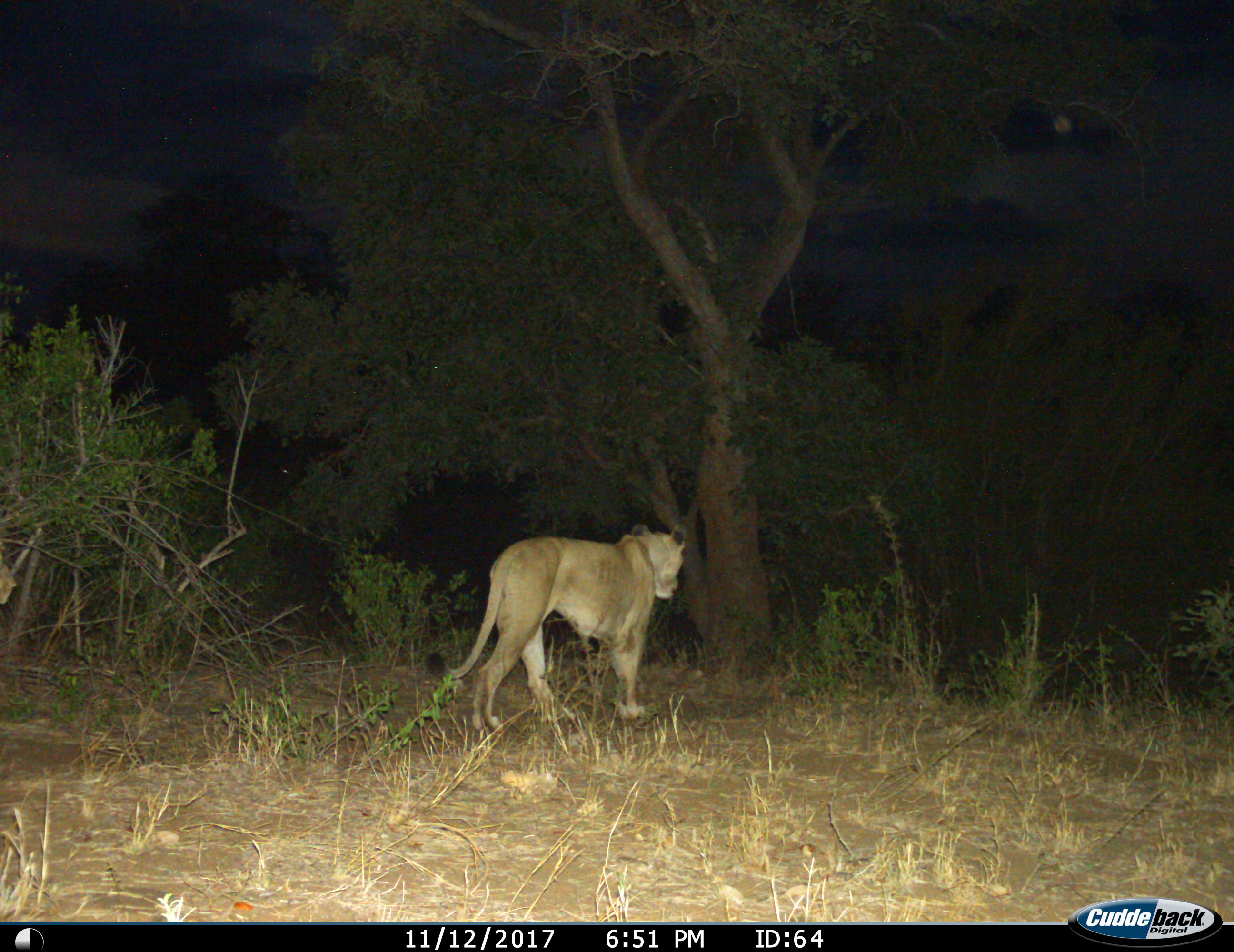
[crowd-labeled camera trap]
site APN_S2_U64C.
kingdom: Animalia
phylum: Chordata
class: Mammalia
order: Carnivora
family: Felidae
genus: Panthera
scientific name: Panthera leo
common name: lion female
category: lionfemale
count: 1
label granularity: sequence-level